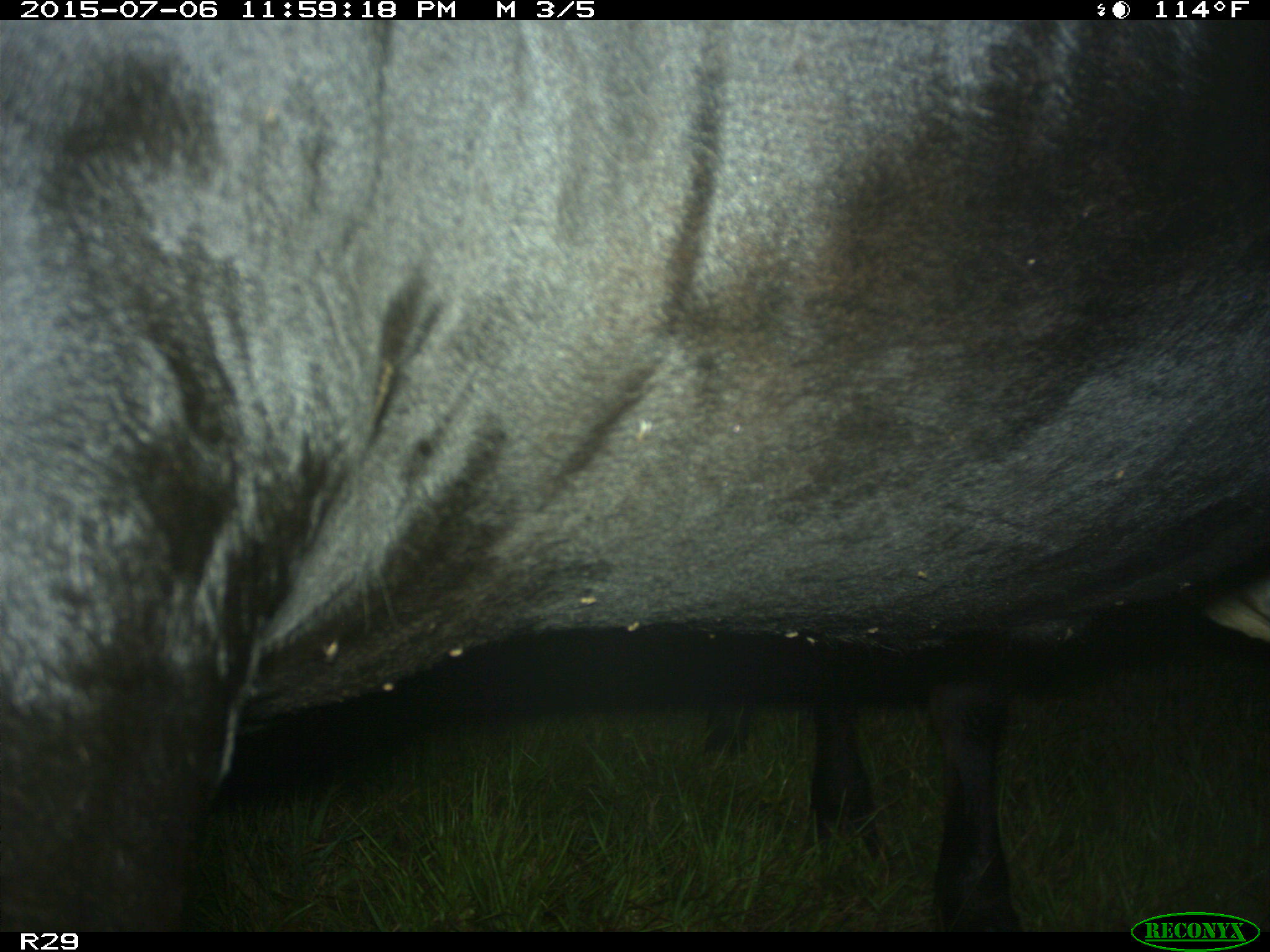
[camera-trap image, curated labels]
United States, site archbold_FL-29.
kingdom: Animalia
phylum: Chordata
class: Mammalia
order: Artiodactyla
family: Bovidae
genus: Bos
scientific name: Bos taurus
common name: domestic cow